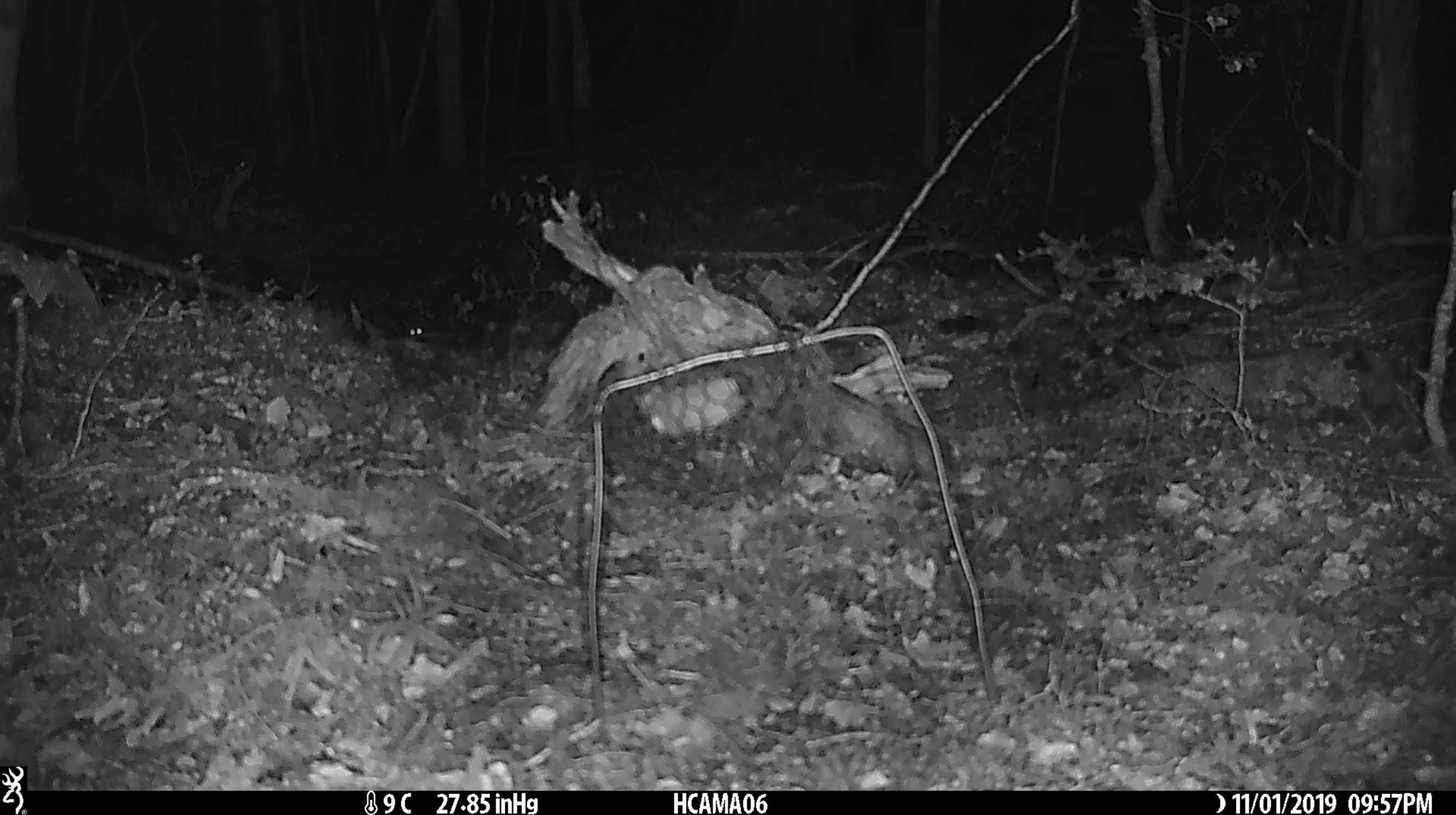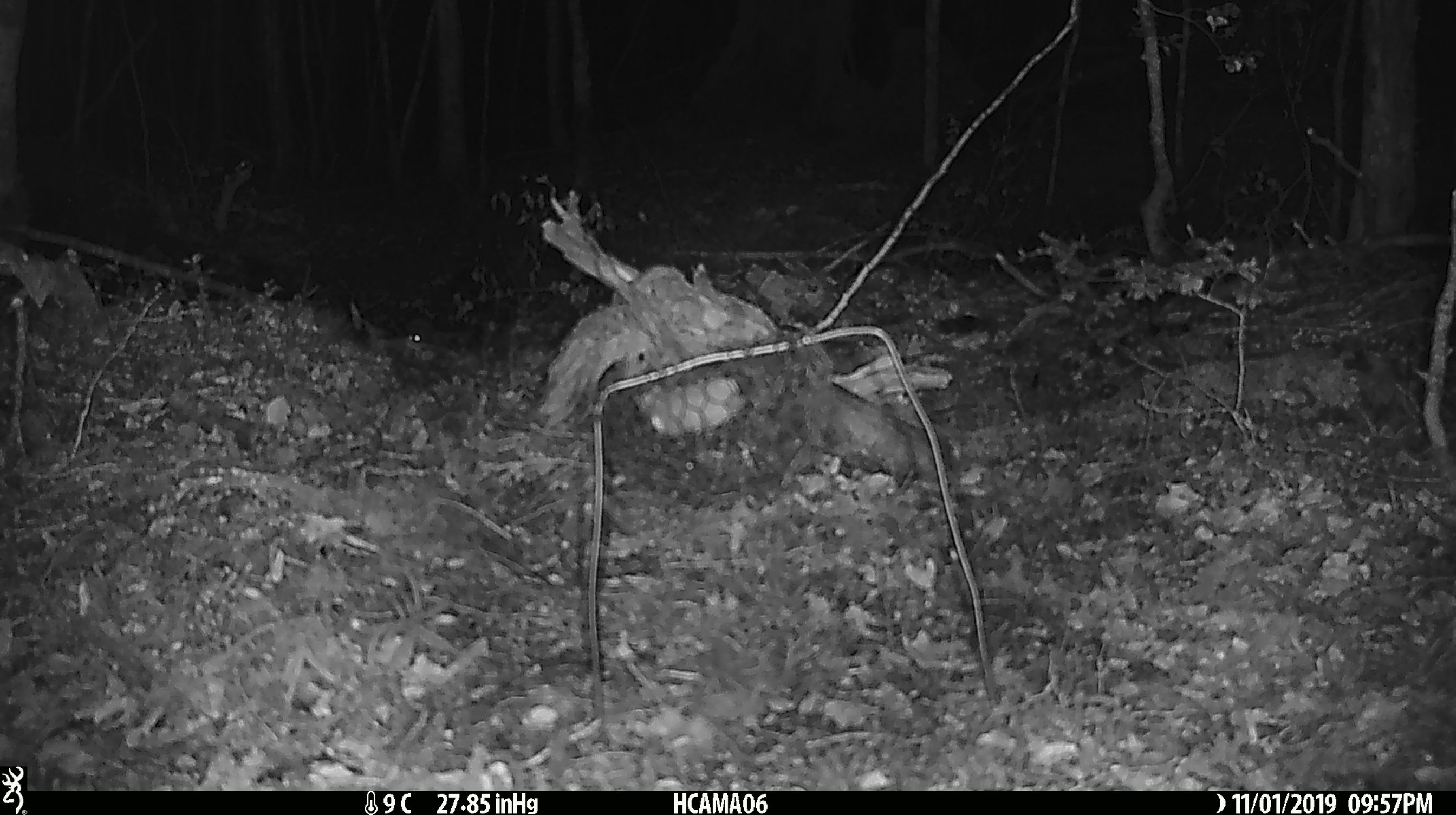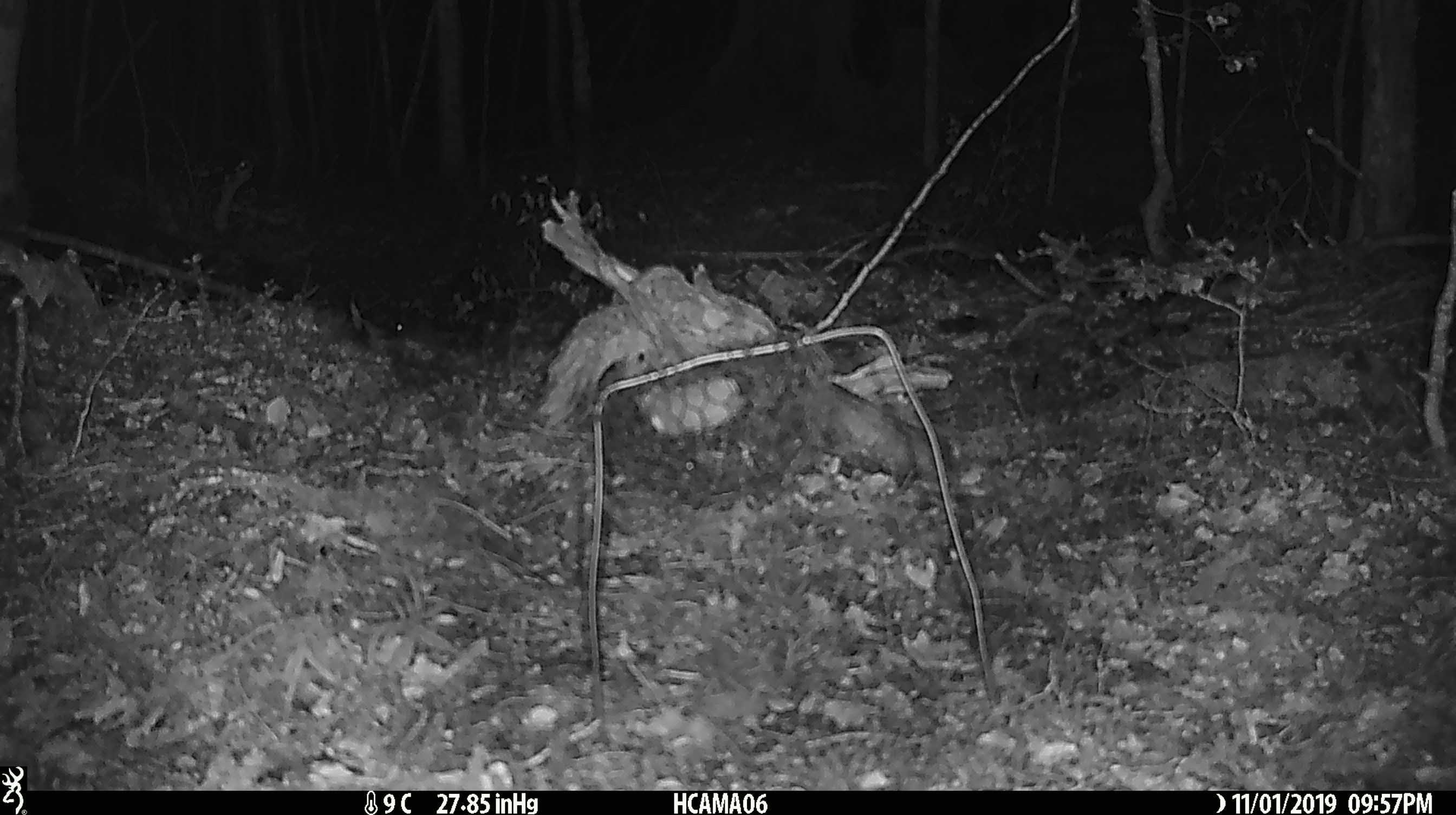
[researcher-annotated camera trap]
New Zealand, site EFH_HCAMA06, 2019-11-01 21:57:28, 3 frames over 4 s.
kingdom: Animalia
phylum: Chordata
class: Mammalia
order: Rodentia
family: Muridae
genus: Mus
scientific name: Mus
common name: mouse